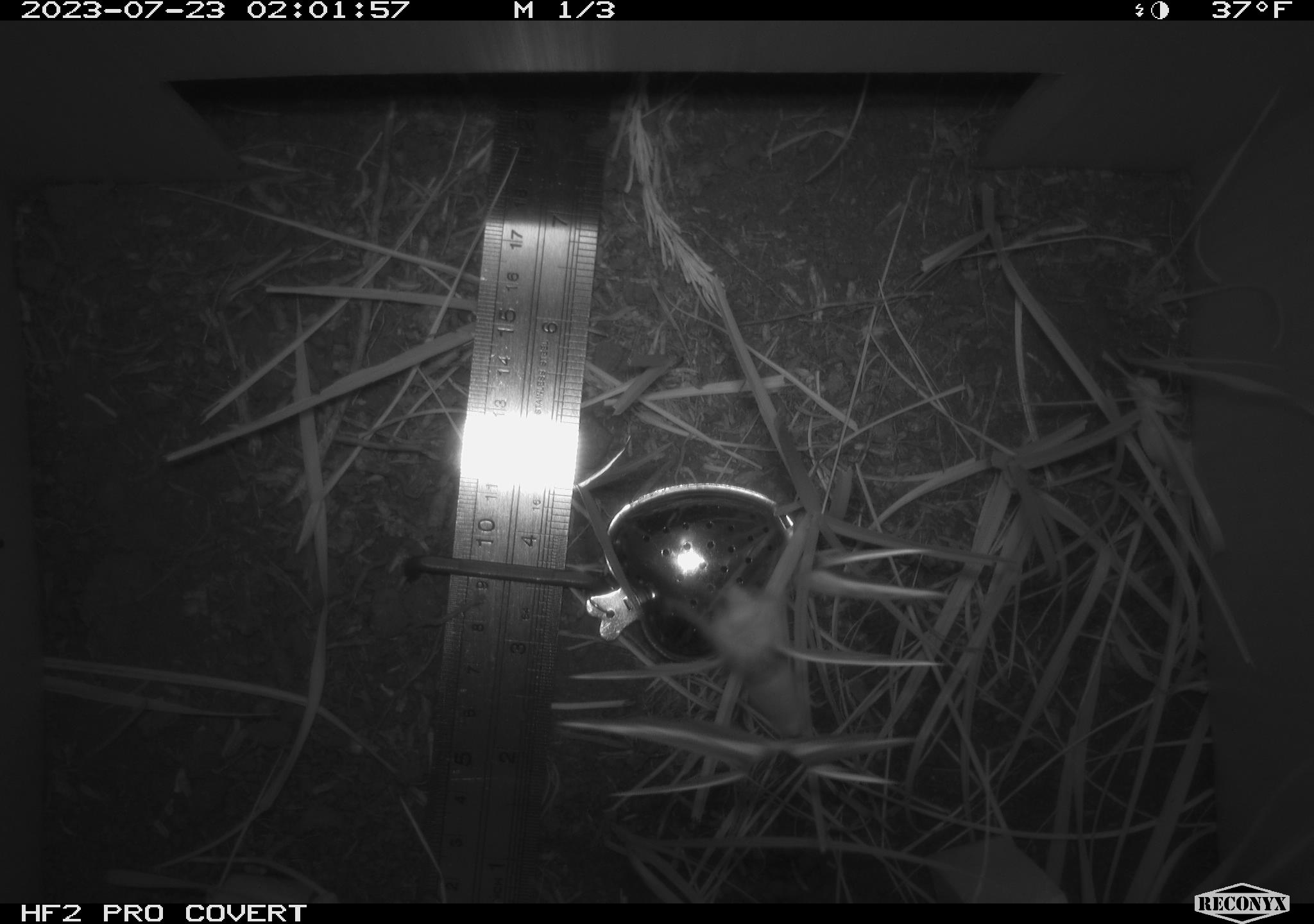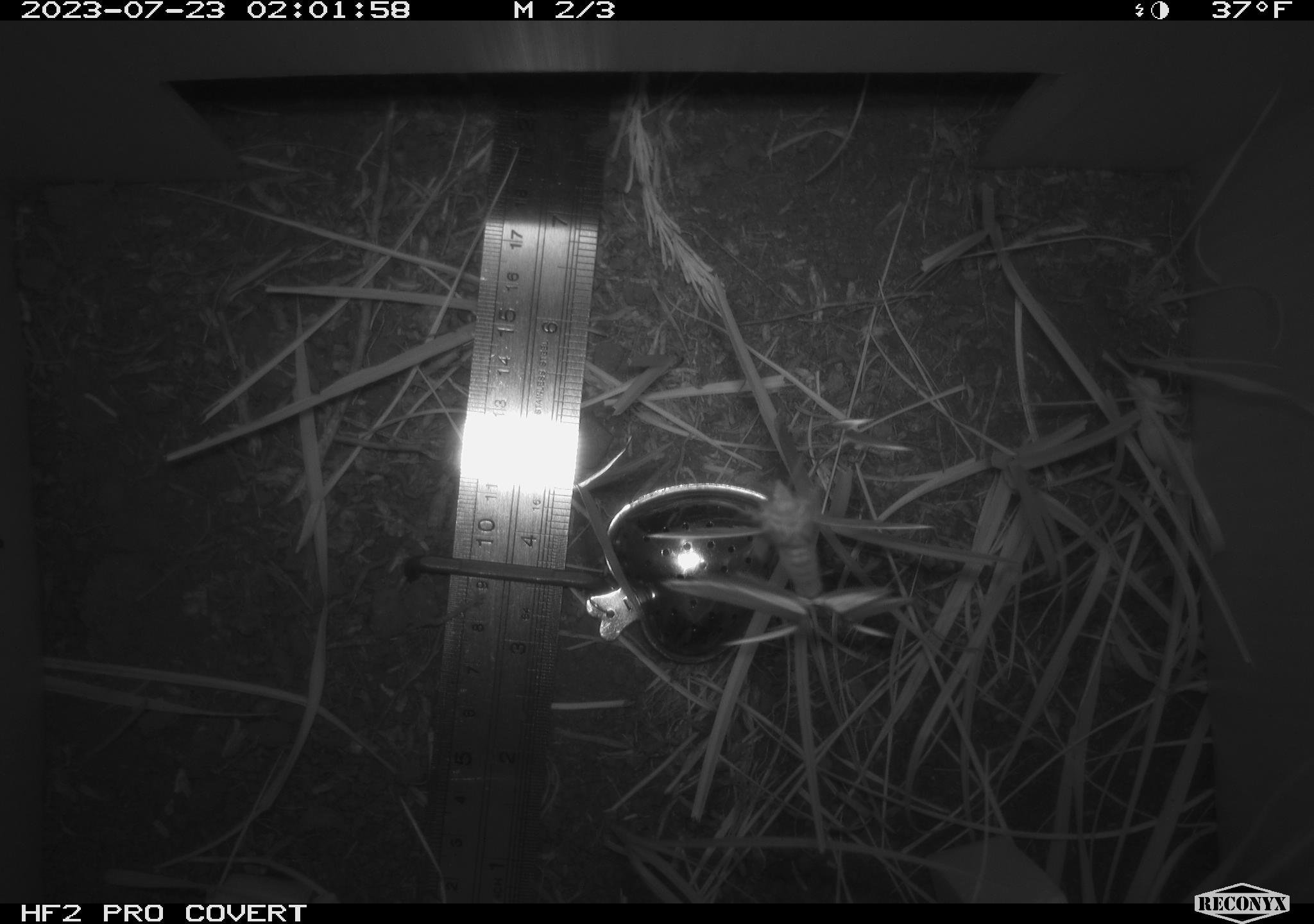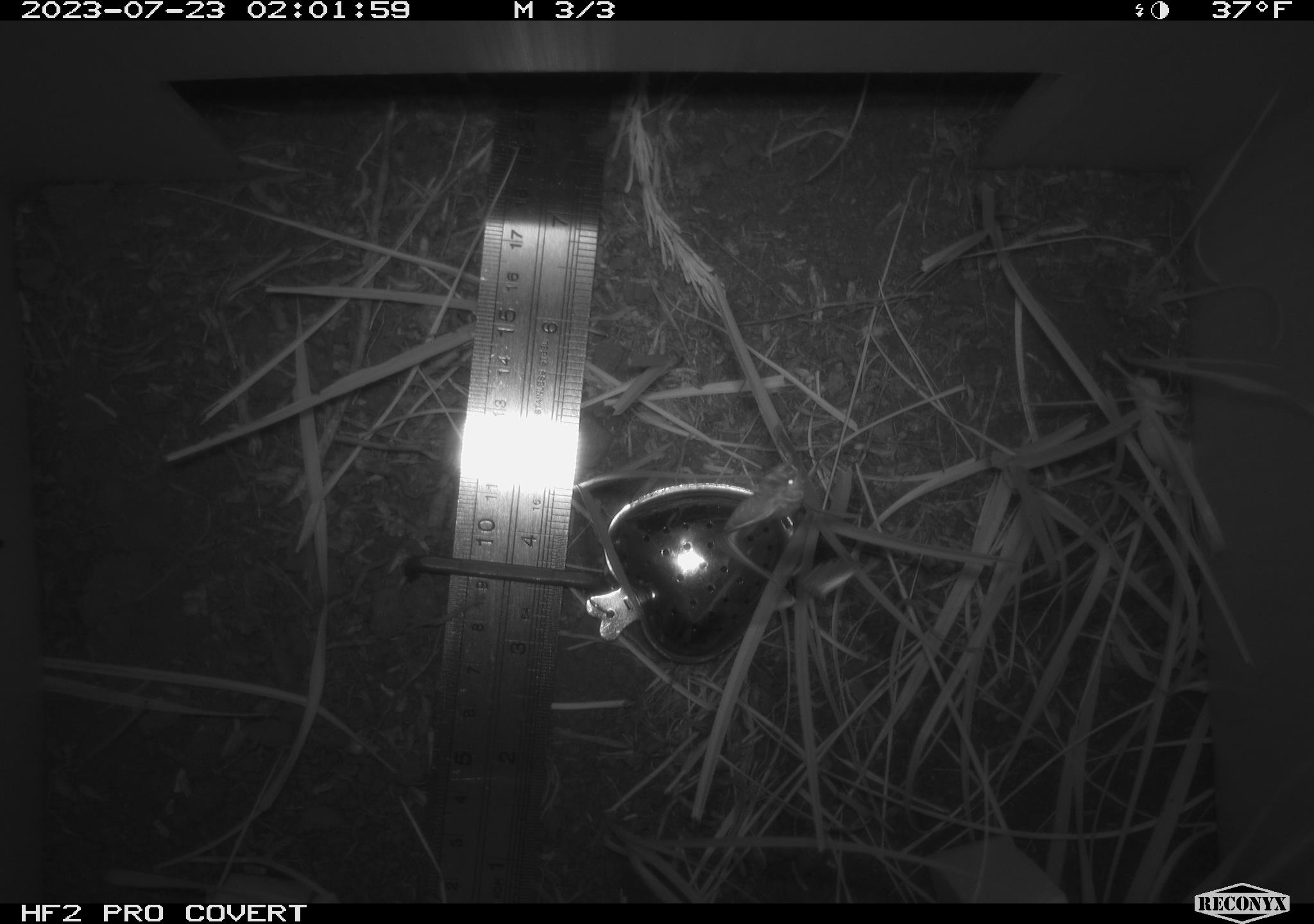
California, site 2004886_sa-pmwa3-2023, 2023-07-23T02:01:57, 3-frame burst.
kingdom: Animalia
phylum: Arthropoda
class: Insecta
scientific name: Insecta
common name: insect